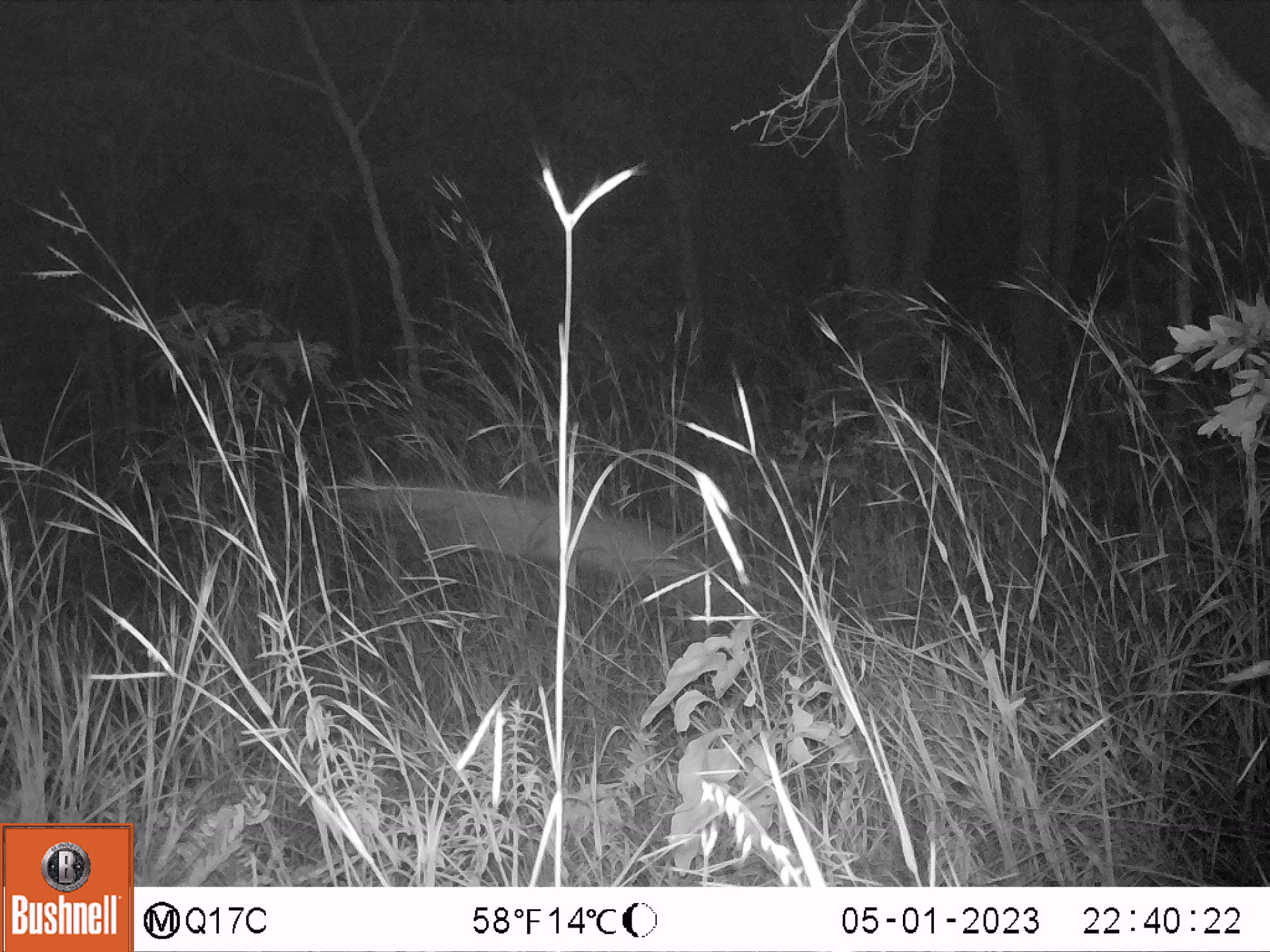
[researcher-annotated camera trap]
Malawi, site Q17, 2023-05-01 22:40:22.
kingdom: Animalia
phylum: Chordata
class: Mammalia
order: Artiodactyla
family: Bovidae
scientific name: Antilopinae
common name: small antelope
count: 1